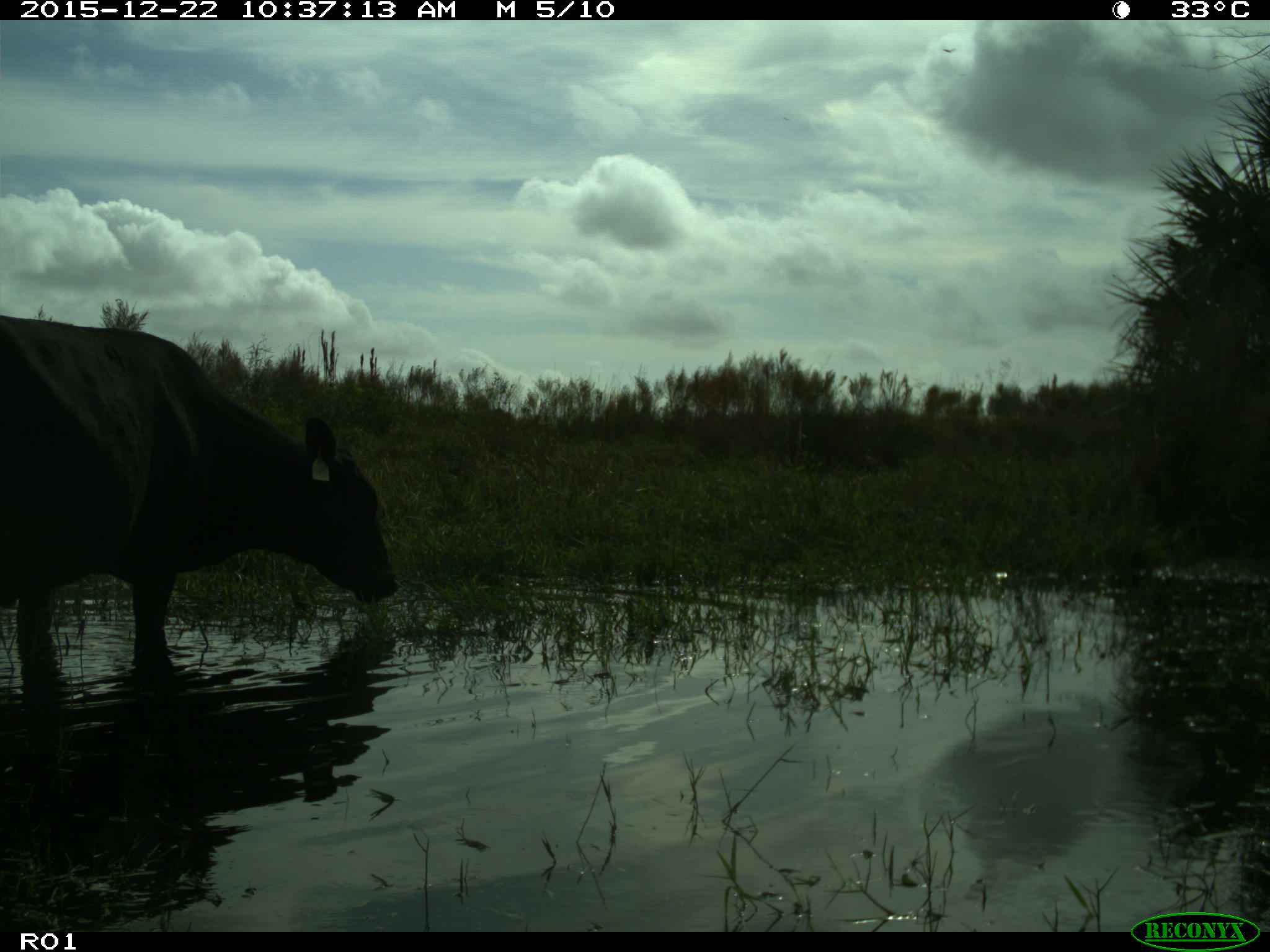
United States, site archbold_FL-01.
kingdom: Animalia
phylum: Chordata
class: Mammalia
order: Artiodactyla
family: Bovidae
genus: Bos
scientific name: Bos taurus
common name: domestic cow